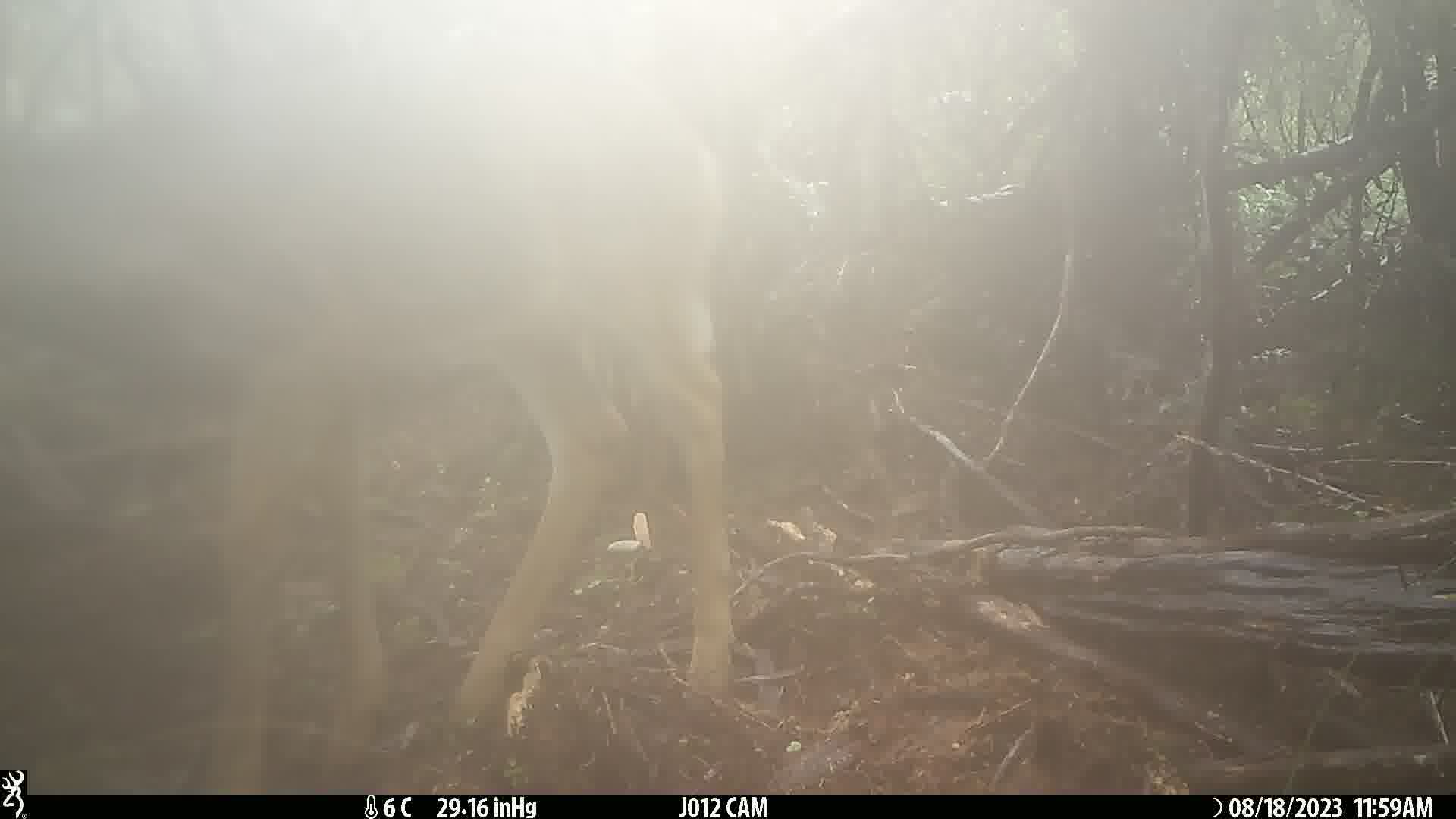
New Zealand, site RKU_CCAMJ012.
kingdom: Animalia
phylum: Chordata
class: Mammalia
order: Artiodactyla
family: Cervidae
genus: Odocoileus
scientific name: Odocoileus virginianus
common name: white-tailed deer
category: white tailed deer